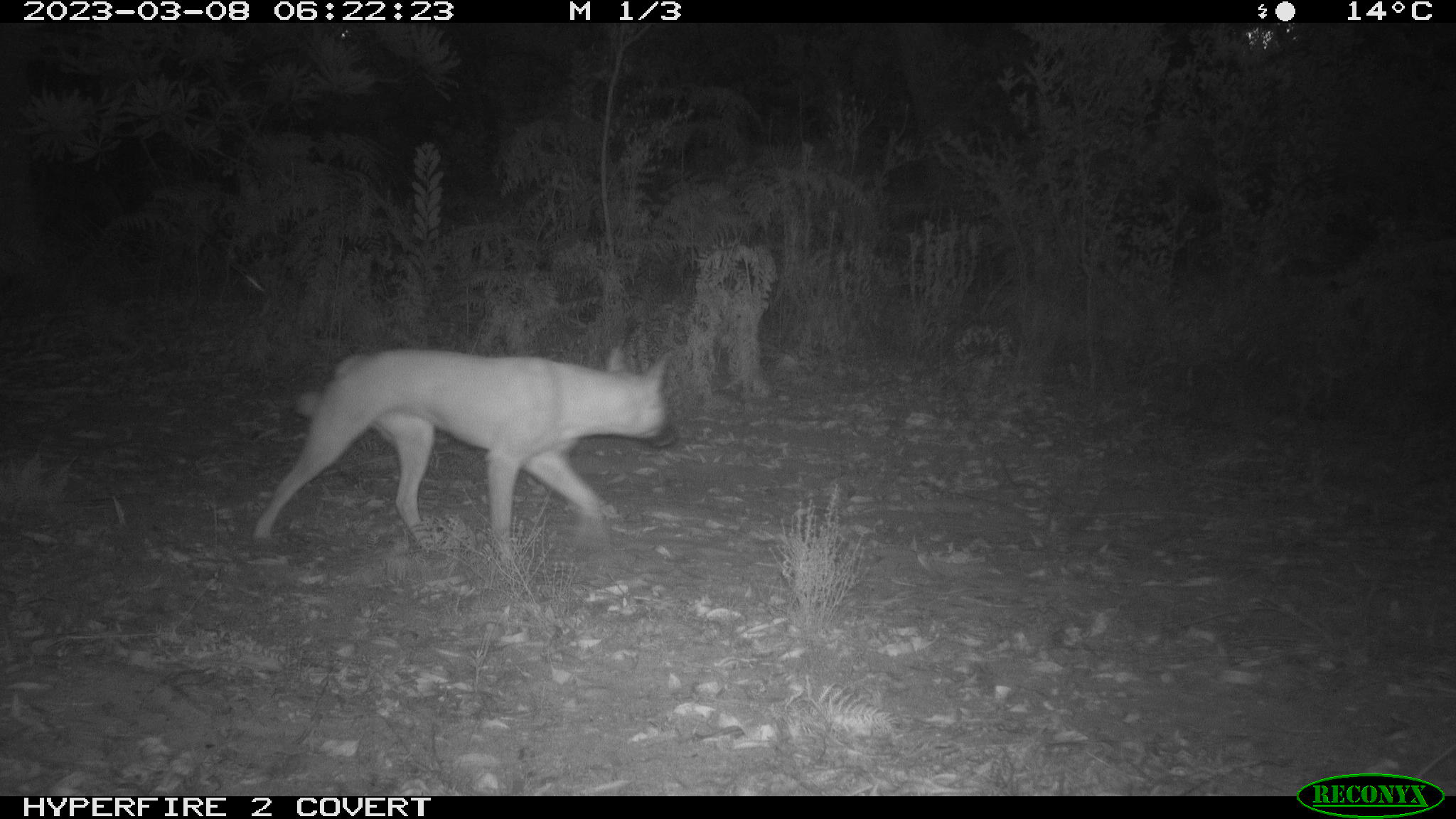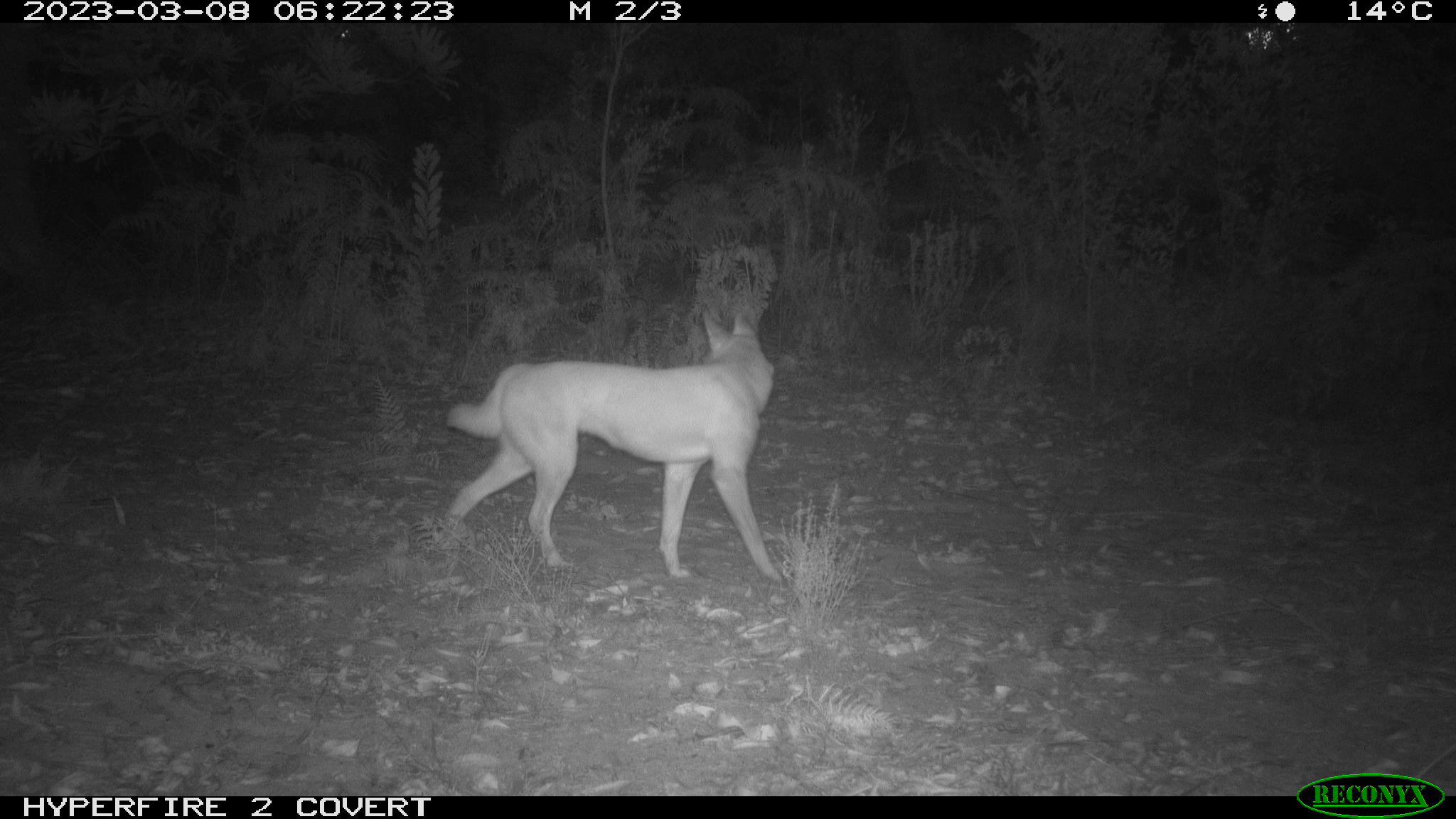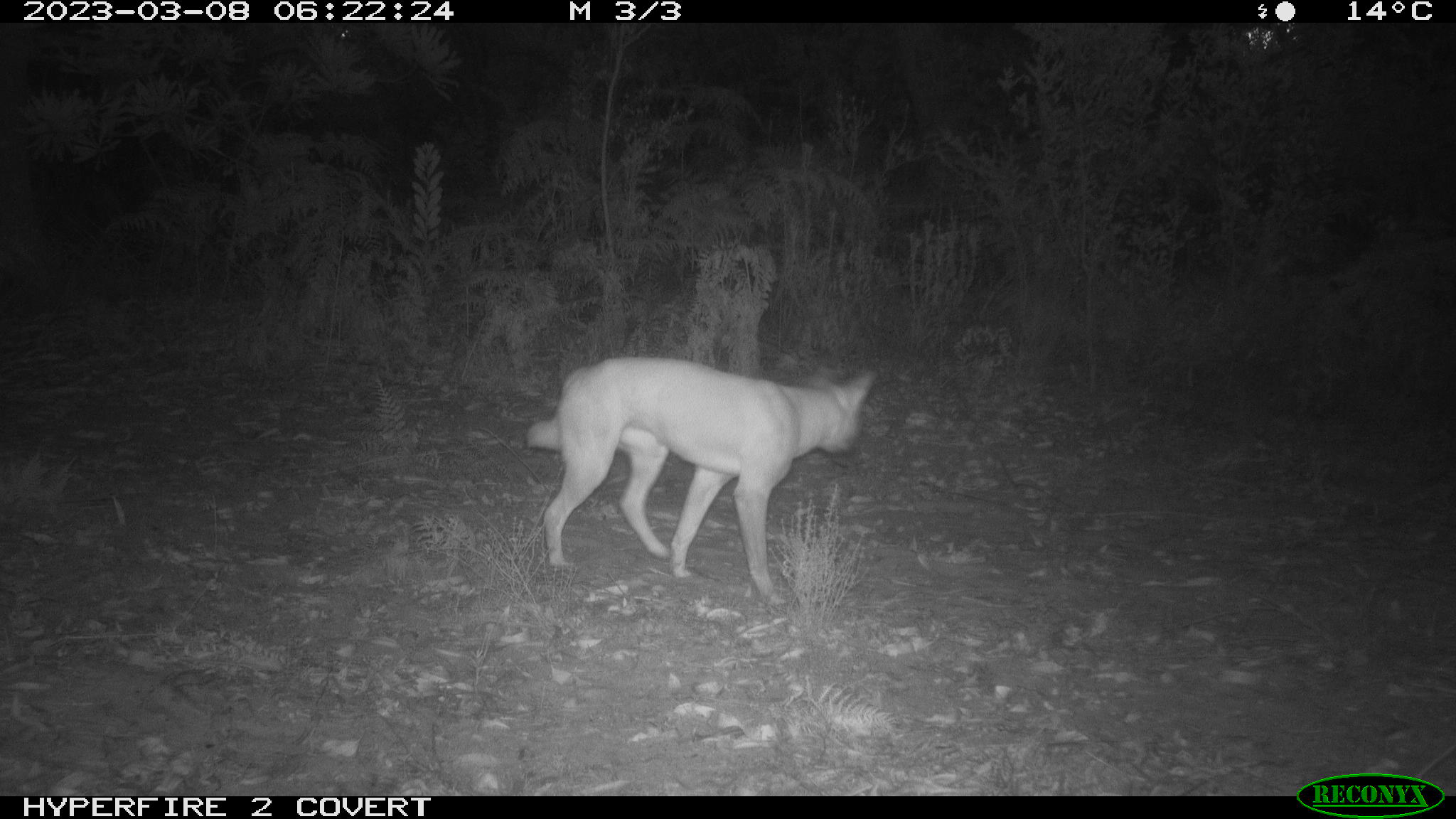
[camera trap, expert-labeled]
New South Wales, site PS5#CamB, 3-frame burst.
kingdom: Animalia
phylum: Chordata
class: Mammalia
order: Carnivora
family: Canidae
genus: Canis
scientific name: Canis familiaris dingo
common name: dingo